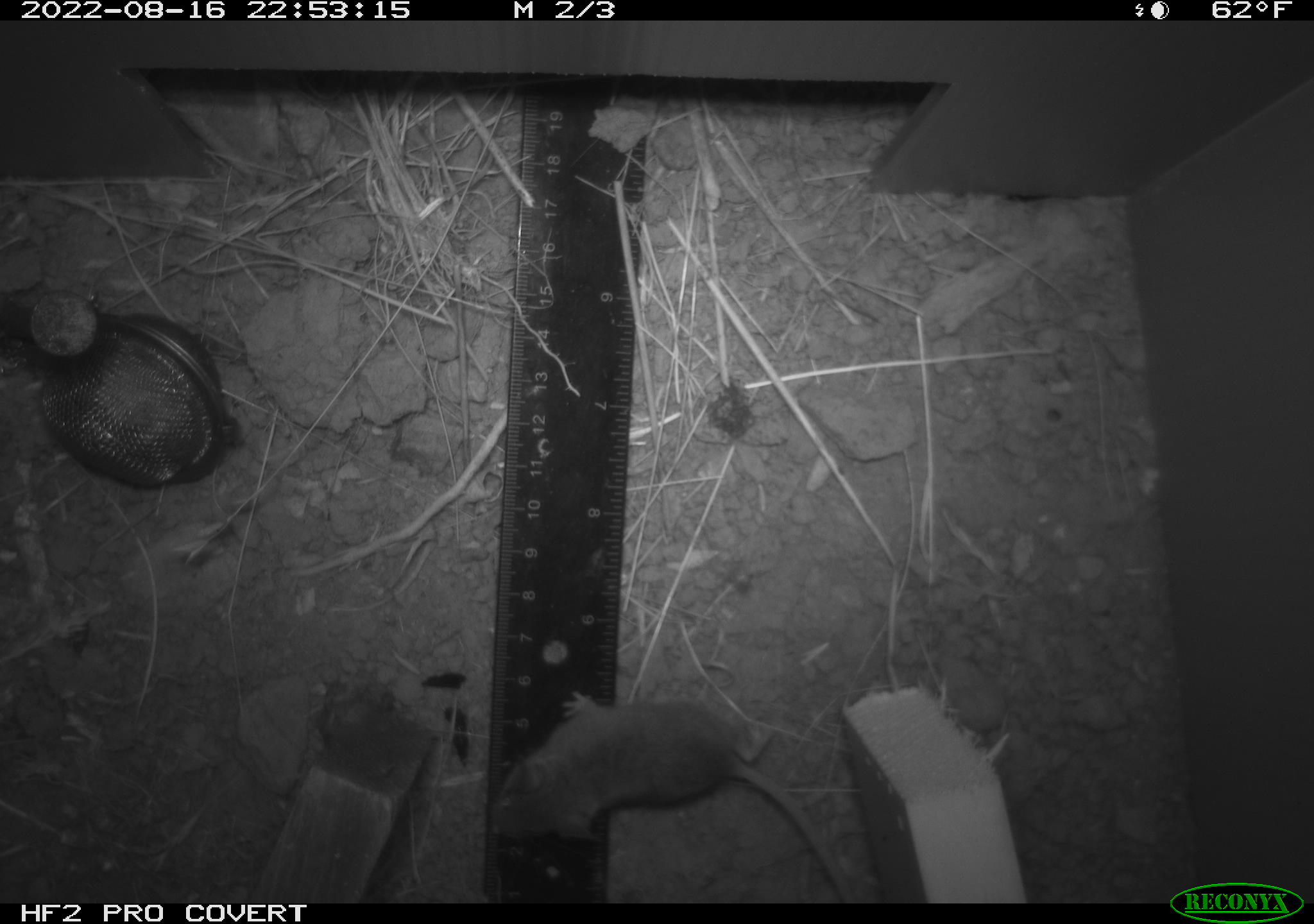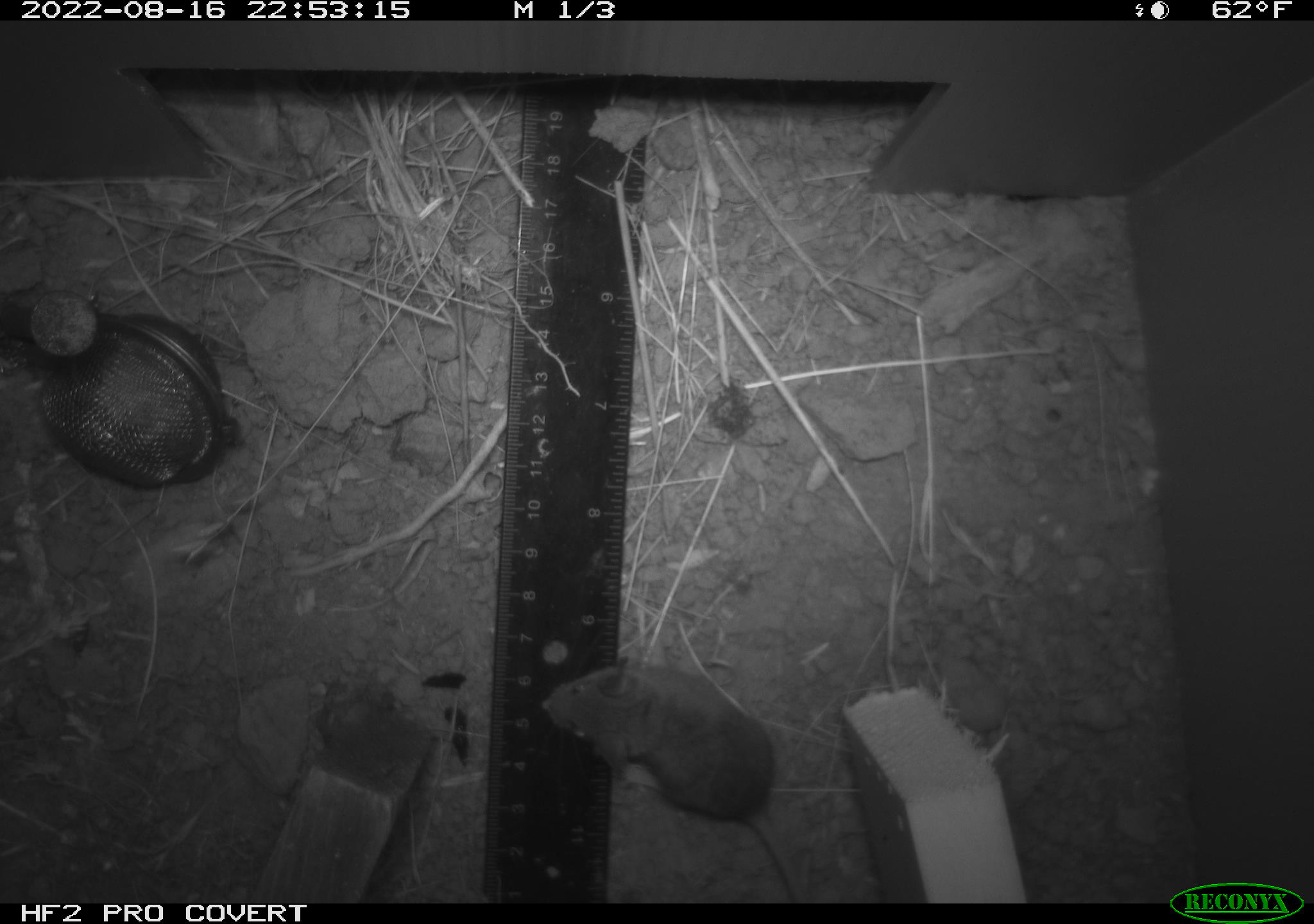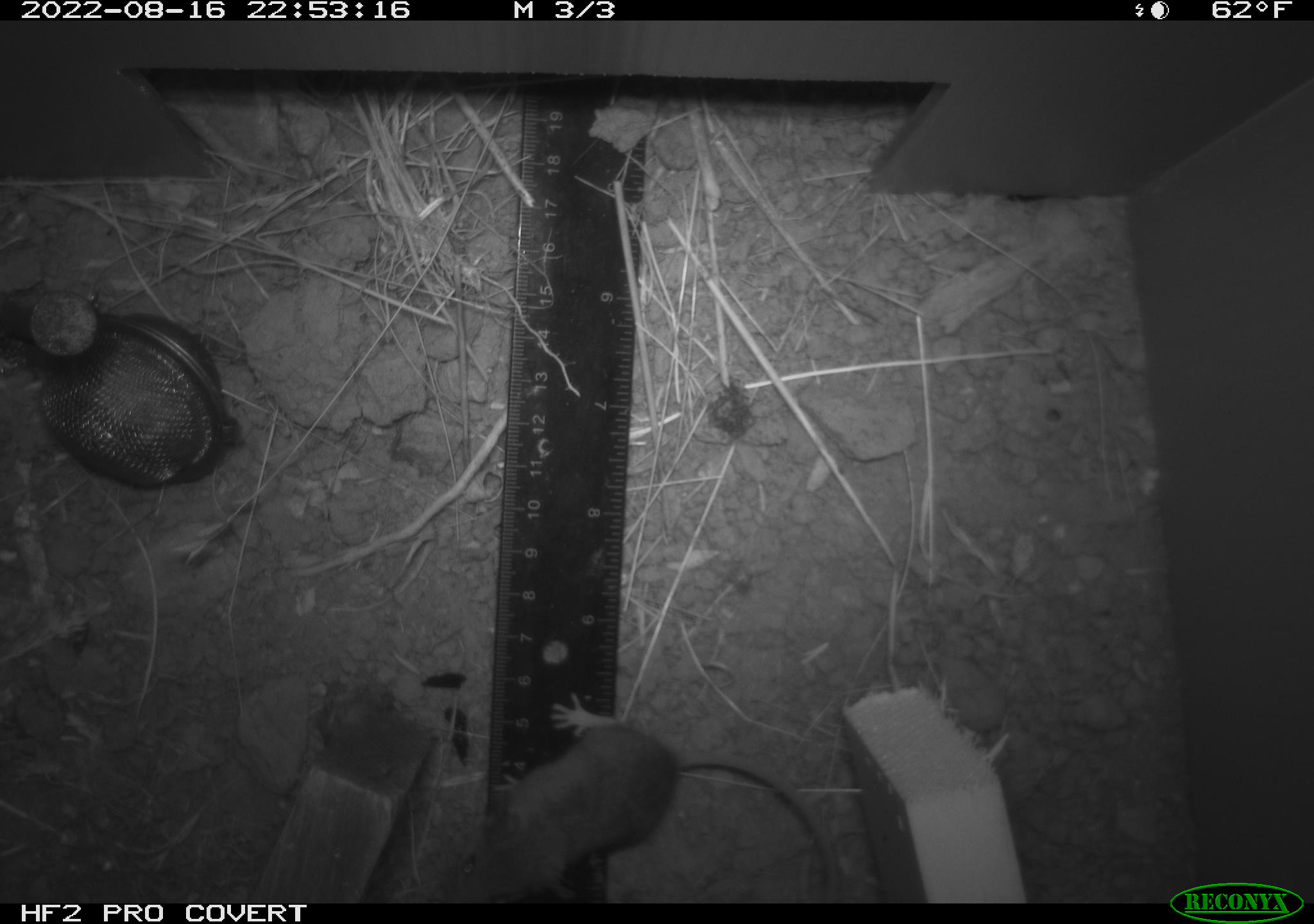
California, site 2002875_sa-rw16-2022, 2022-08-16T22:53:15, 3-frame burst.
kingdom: Animalia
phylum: Chordata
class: Mammalia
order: Rodentia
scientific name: Rodentia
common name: mouse species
Mouse species (Rodentia).